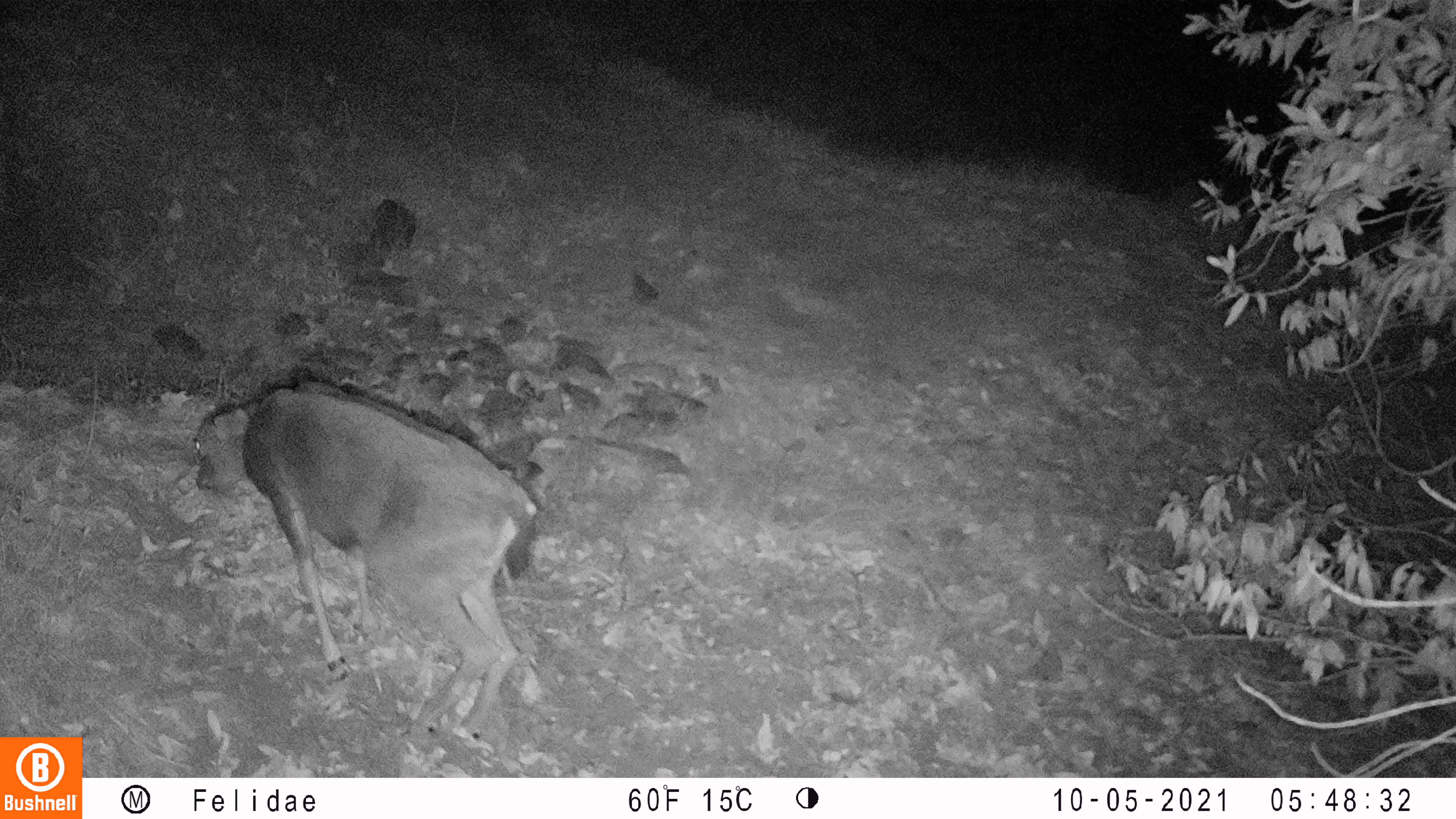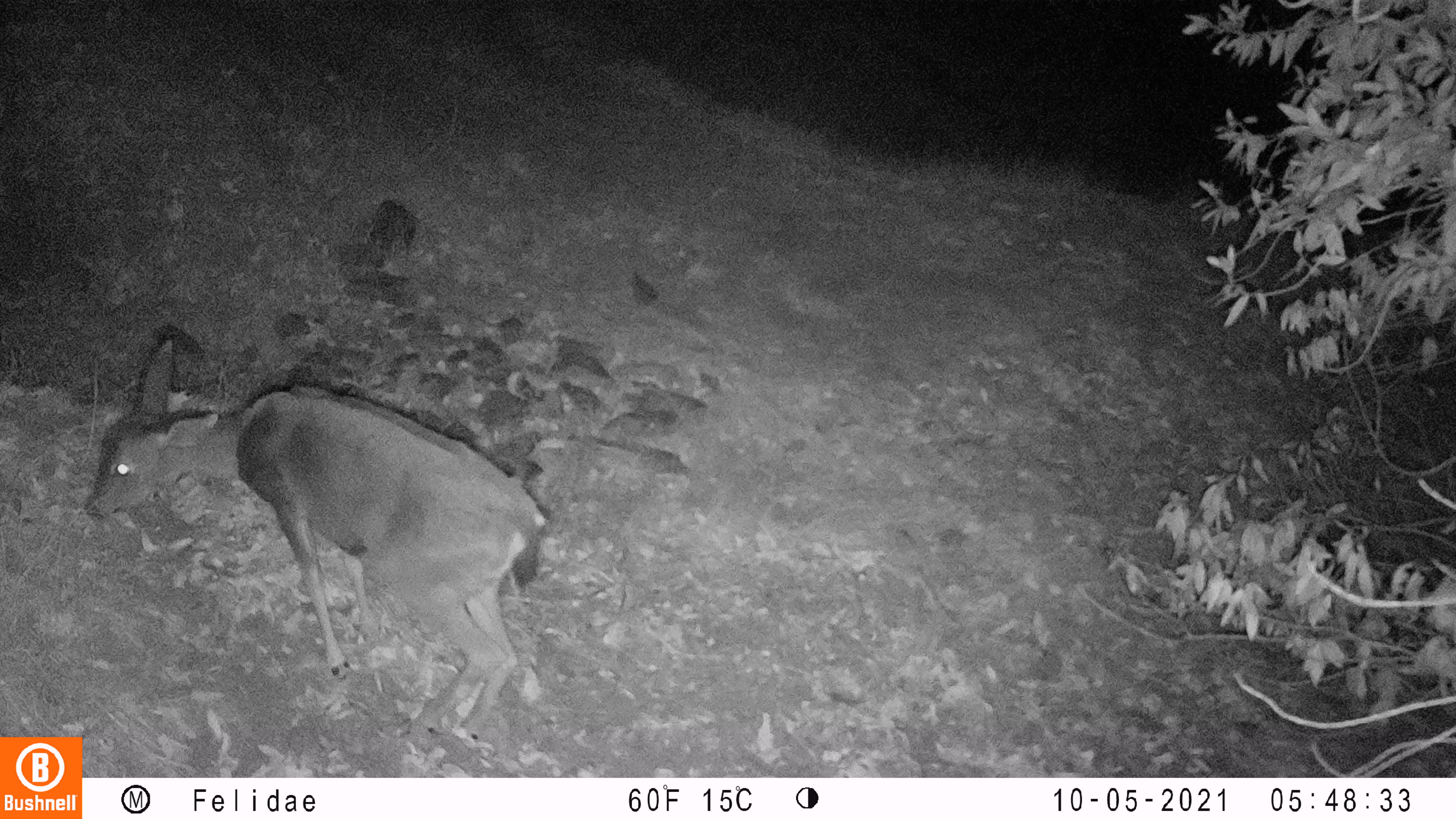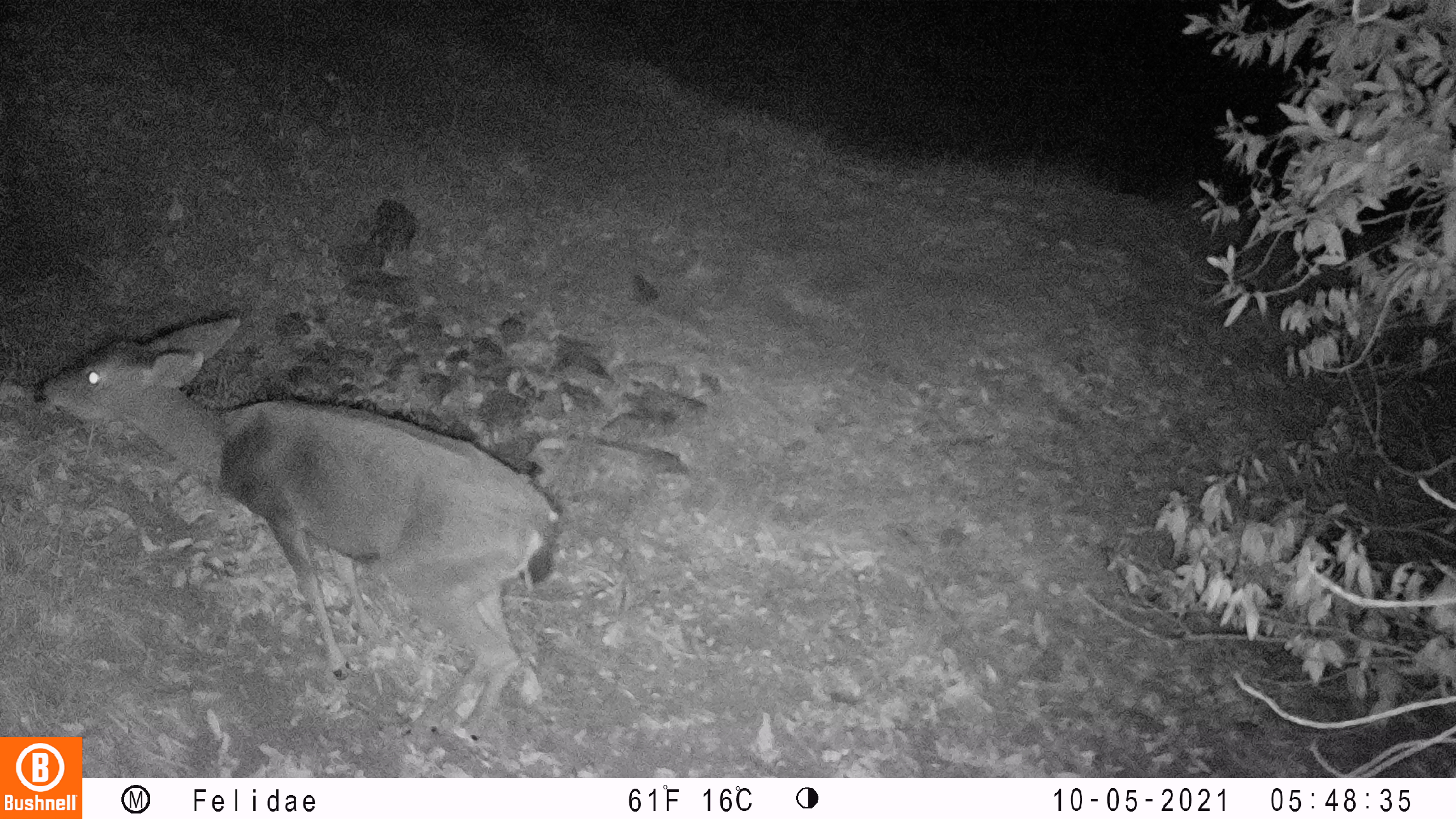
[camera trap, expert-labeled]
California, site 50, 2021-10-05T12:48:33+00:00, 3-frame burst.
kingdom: Animalia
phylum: Chordata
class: Mammalia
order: Artiodactyla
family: Cervidae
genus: Odocoileus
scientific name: Odocoileus hemionus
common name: mule deer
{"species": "mule deer (Odocoileus hemionus)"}